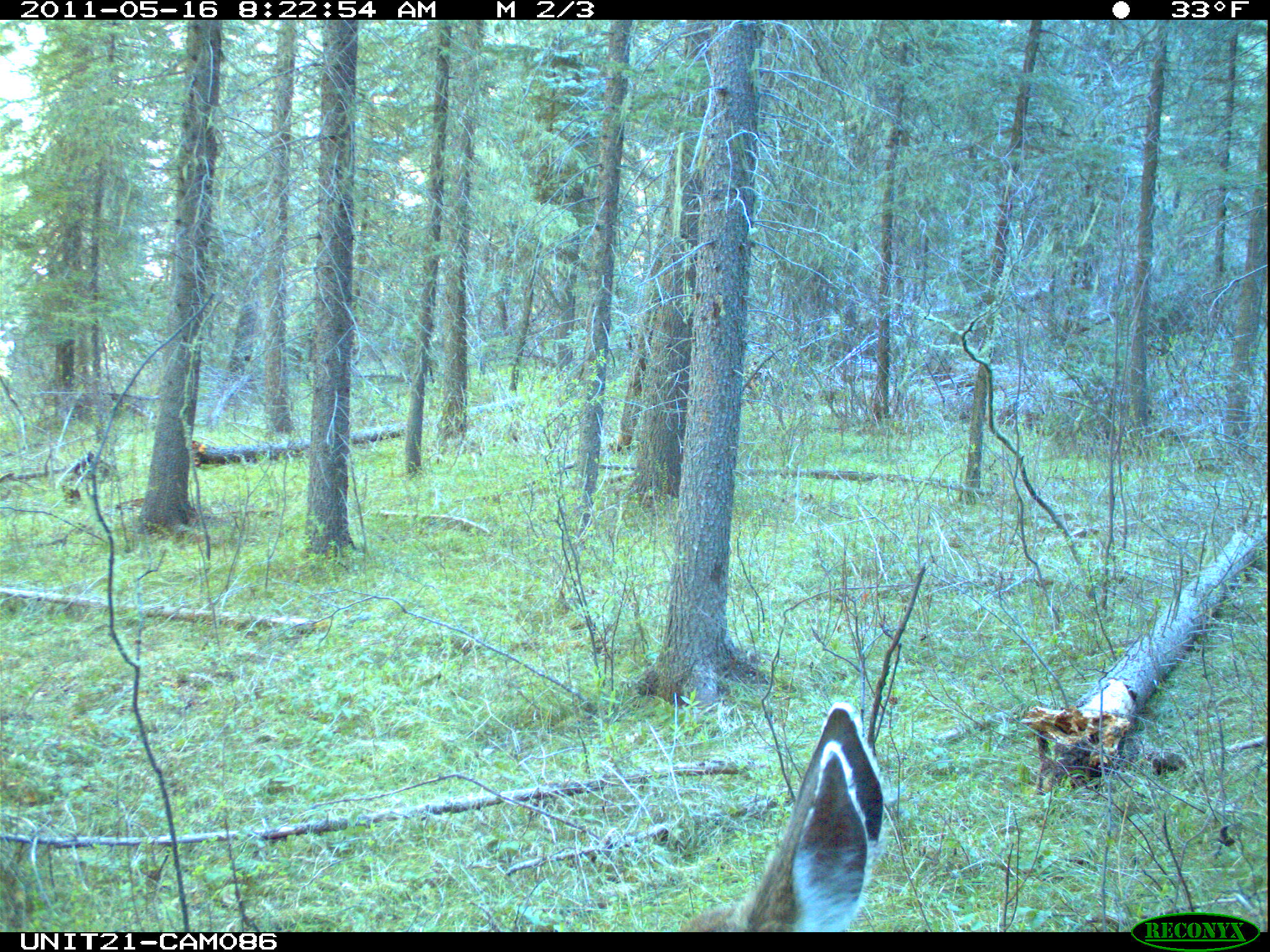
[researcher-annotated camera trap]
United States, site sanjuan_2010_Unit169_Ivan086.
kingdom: Animalia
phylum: Chordata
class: Mammalia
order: Artiodactyla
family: Cervidae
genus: Odocoileus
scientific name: Odocoileus hemionus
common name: mule deer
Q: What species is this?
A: Odocoileus hemionus (mule deer).